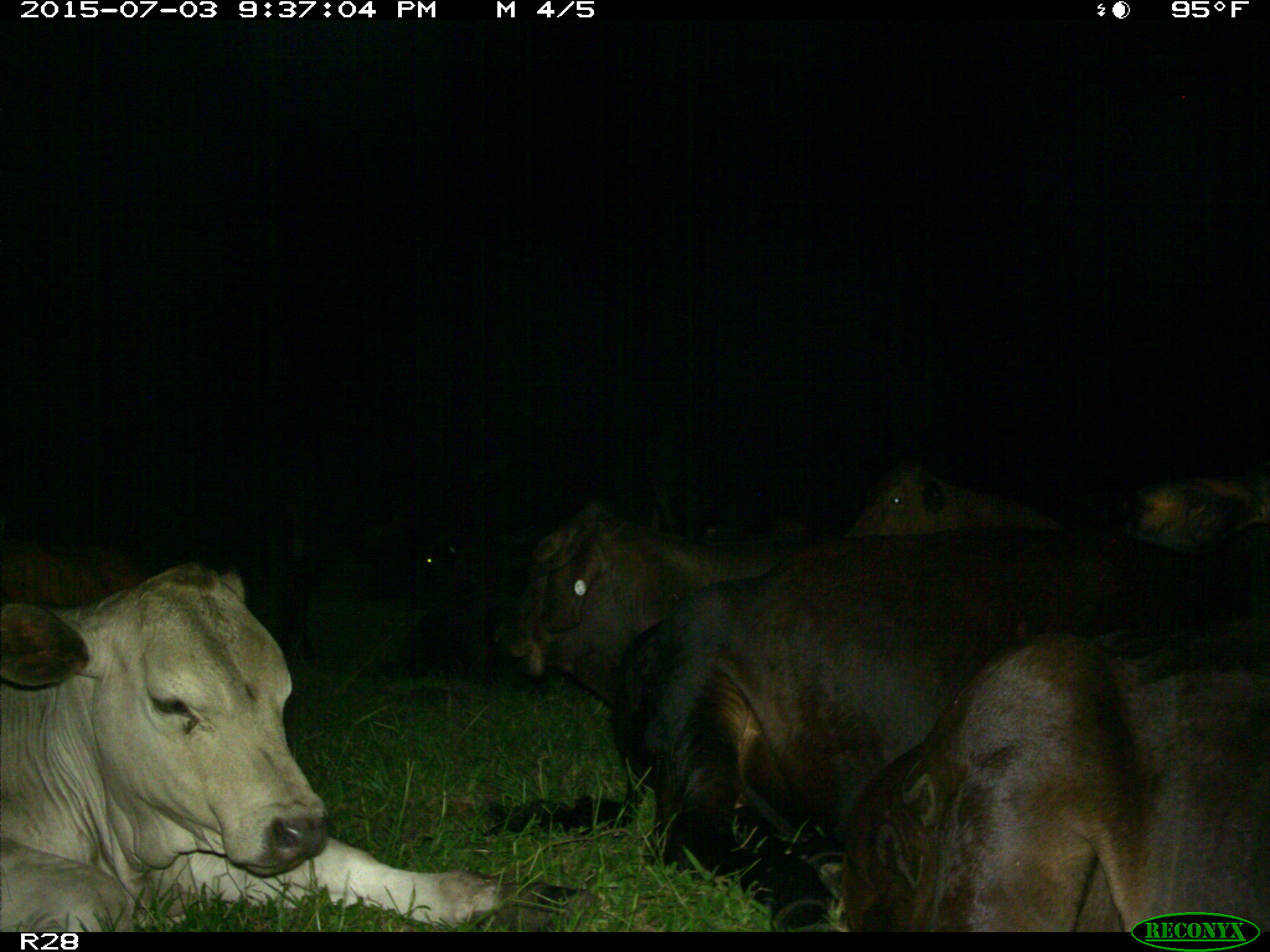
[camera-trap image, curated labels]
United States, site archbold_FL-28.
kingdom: Animalia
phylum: Chordata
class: Mammalia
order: Artiodactyla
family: Bovidae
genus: Bos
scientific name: Bos taurus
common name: domestic cow